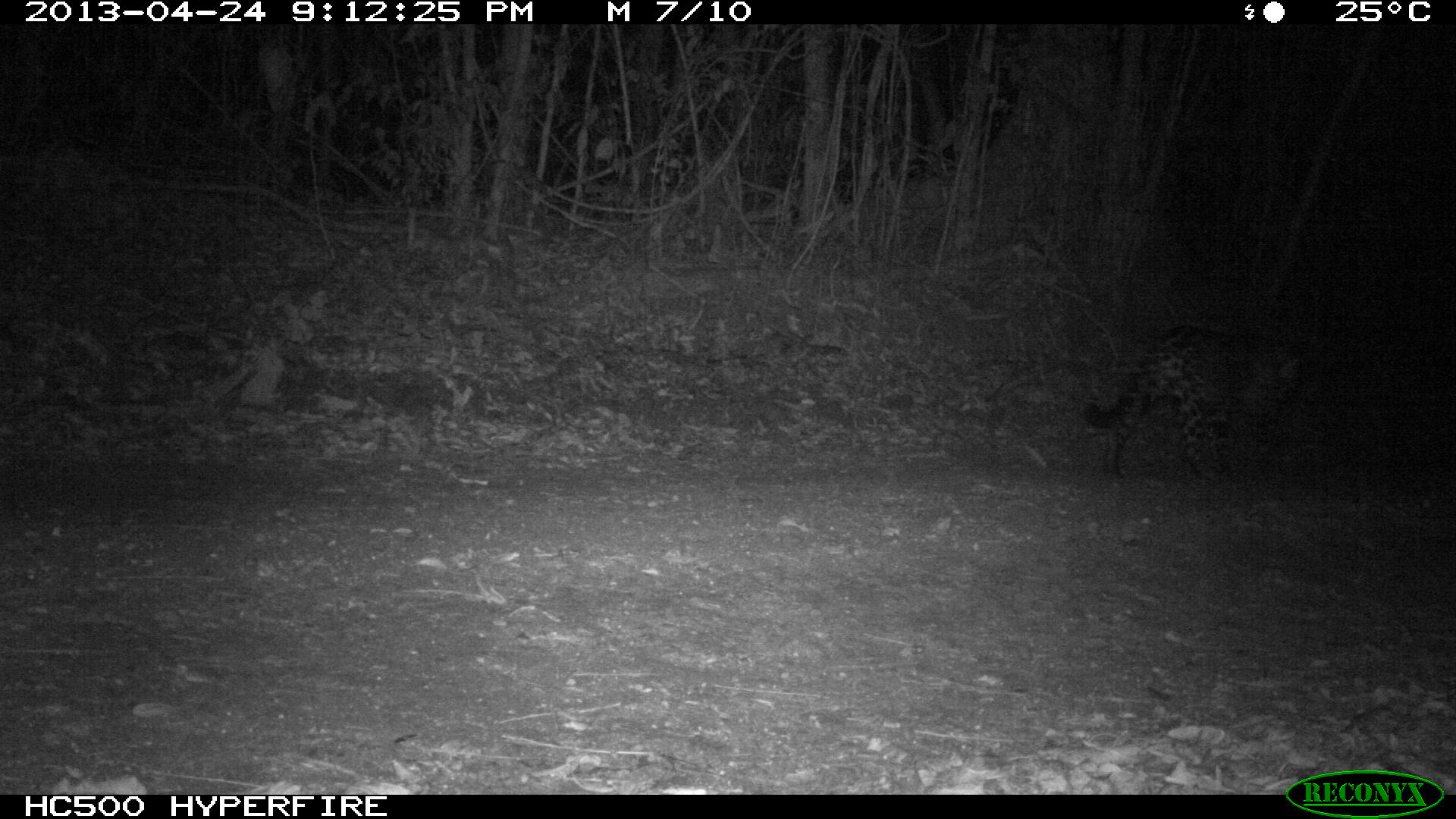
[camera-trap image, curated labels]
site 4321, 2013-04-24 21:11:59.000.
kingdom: Animalia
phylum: Chordata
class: Mammalia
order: Carnivora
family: Felidae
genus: Panthera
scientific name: Panthera onca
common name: jaguar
Panthera onca (jaguar), count 1.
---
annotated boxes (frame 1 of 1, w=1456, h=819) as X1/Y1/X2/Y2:
panthera onca: 1079/321/1311/483